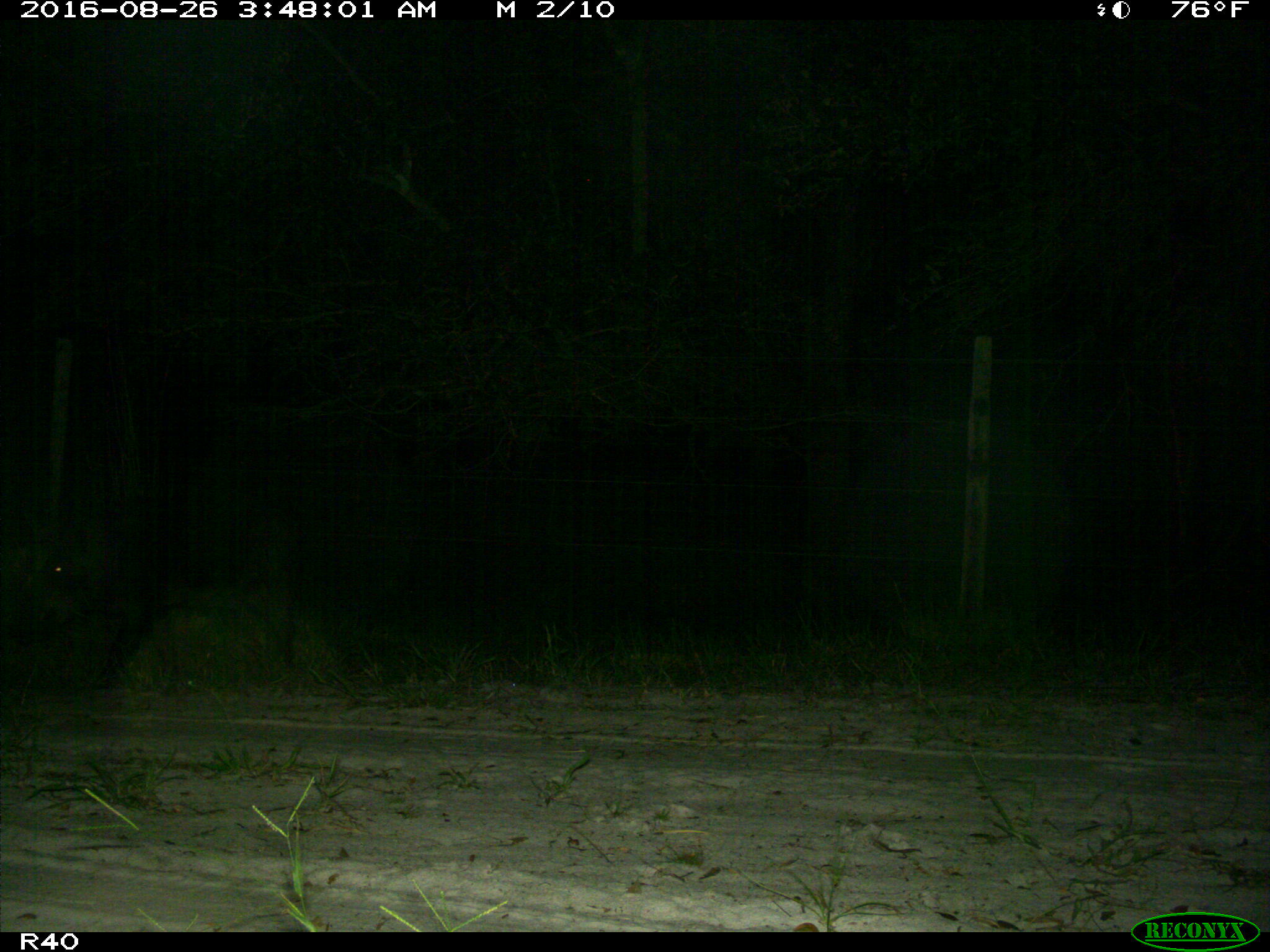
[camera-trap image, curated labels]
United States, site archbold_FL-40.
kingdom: Animalia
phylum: Chordata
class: Mammalia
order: Artiodactyla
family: Suidae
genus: Sus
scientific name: Sus scrofa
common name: wild boar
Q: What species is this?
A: Sus scrofa (wild boar).